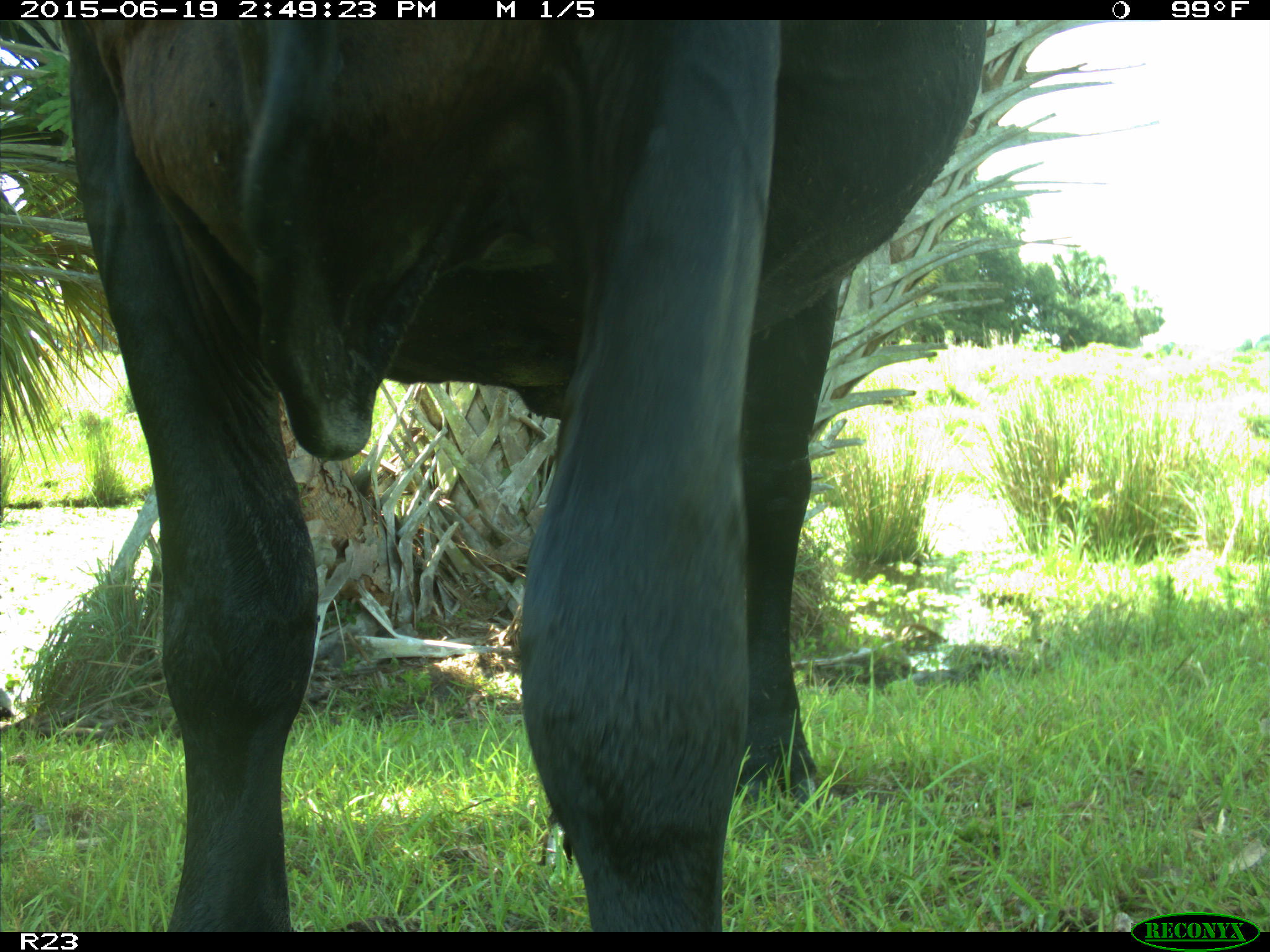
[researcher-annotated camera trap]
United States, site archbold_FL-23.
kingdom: Animalia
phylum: Chordata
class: Mammalia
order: Artiodactyla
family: Bovidae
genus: Bos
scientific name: Bos taurus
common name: domestic cow